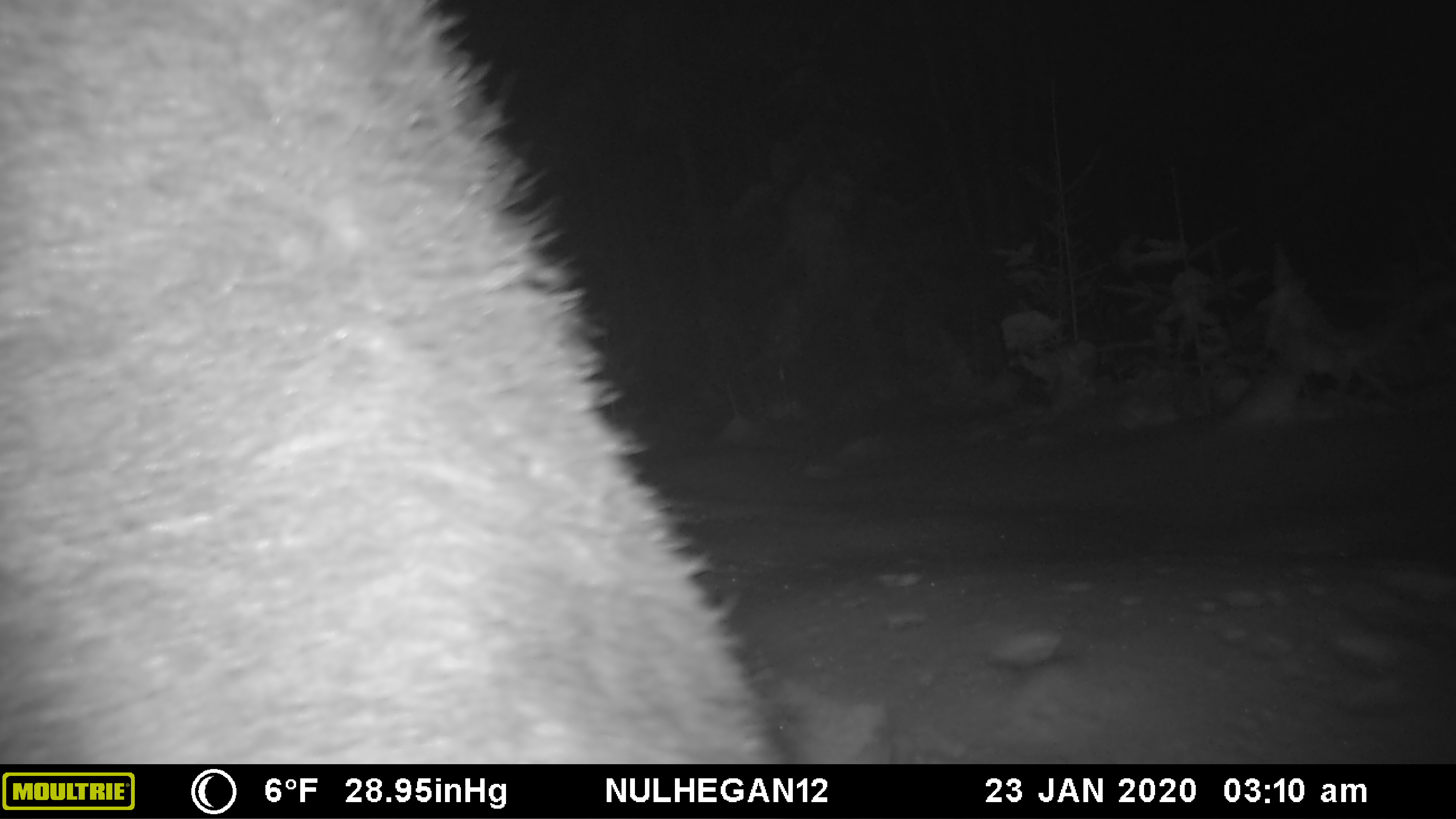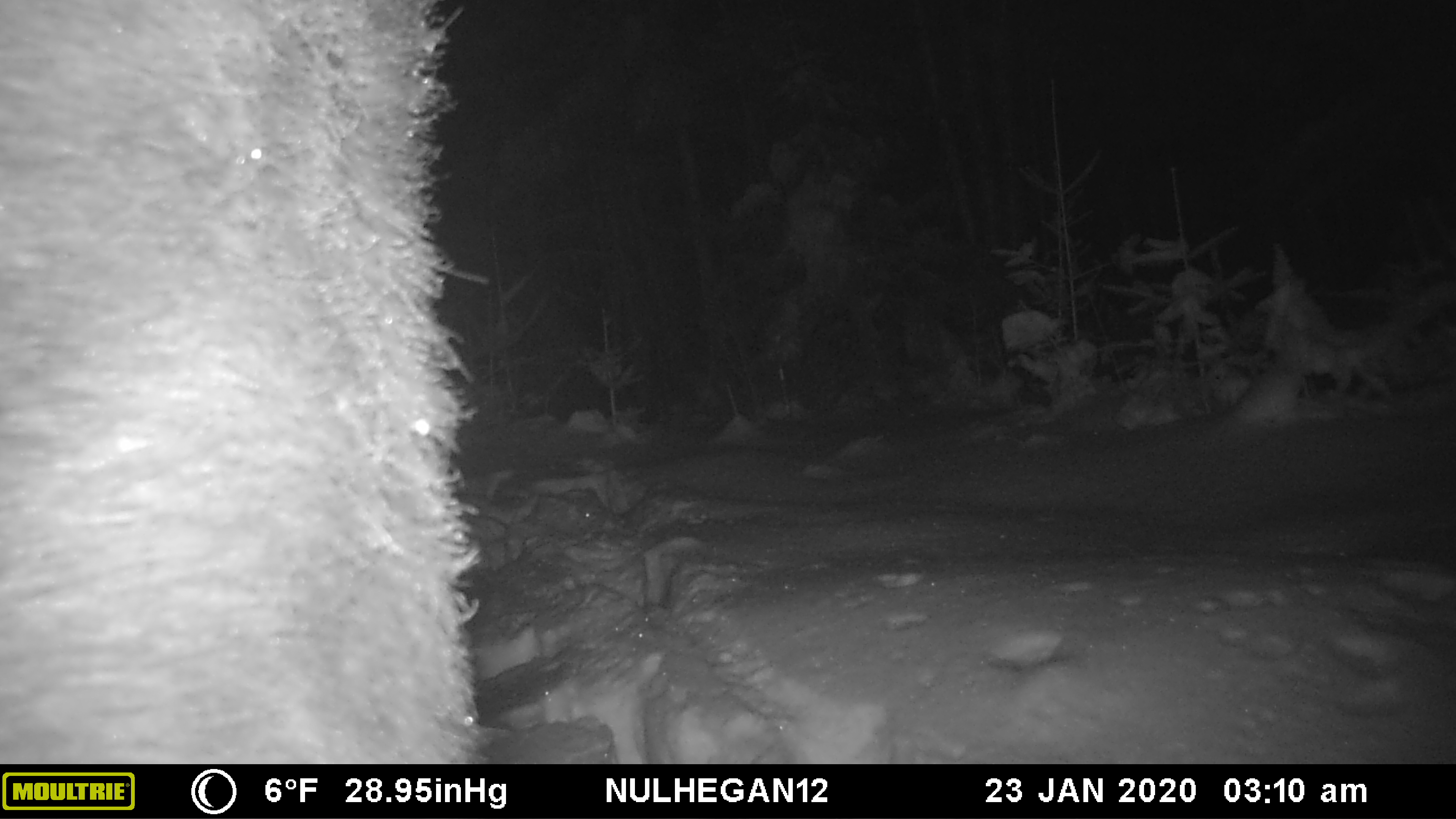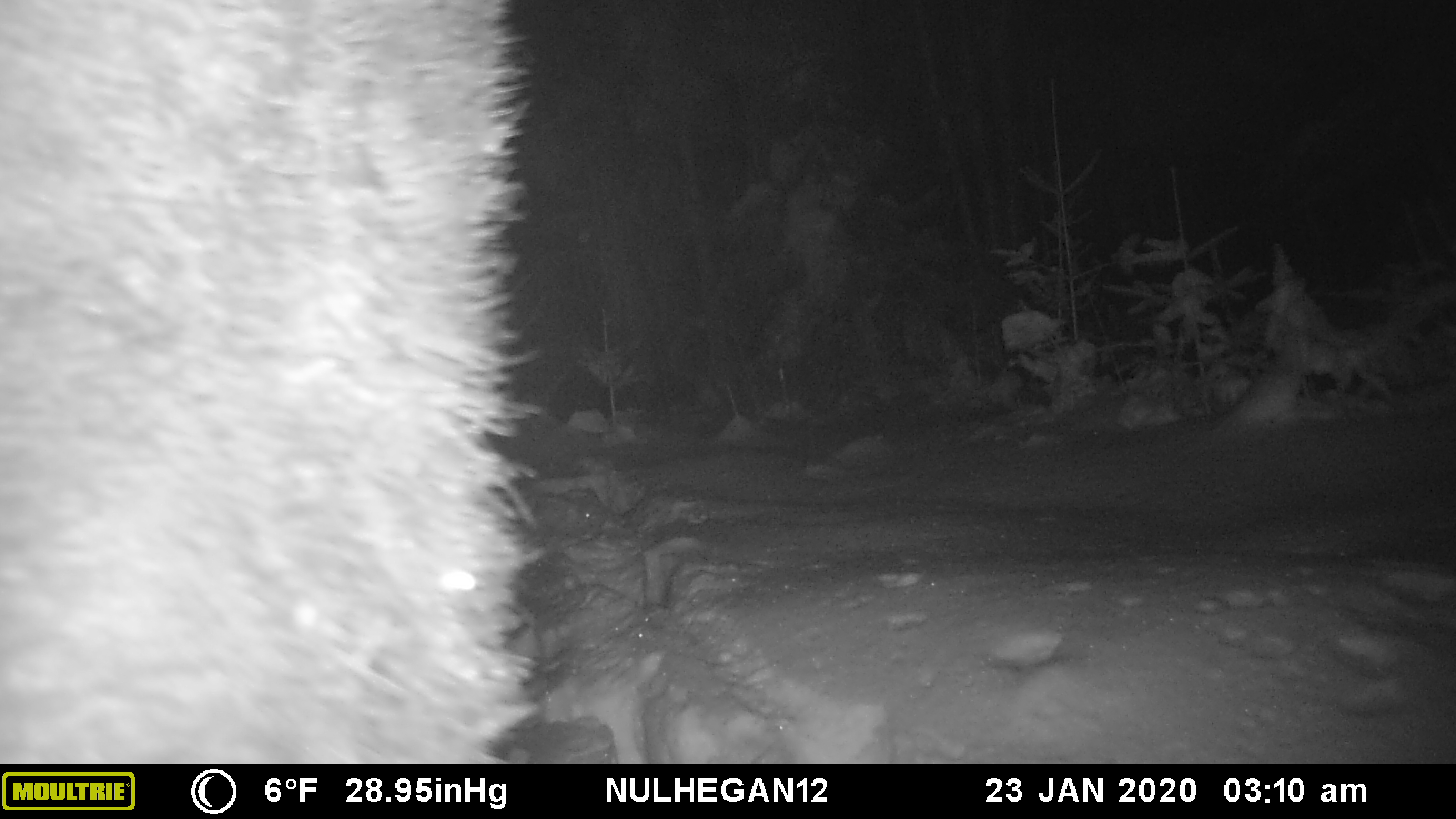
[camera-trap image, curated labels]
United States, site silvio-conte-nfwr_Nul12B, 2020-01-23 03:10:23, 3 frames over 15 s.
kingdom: Animalia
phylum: Chordata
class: Mammalia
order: Artiodactyla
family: Cervidae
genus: Alces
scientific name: Alces alces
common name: moose